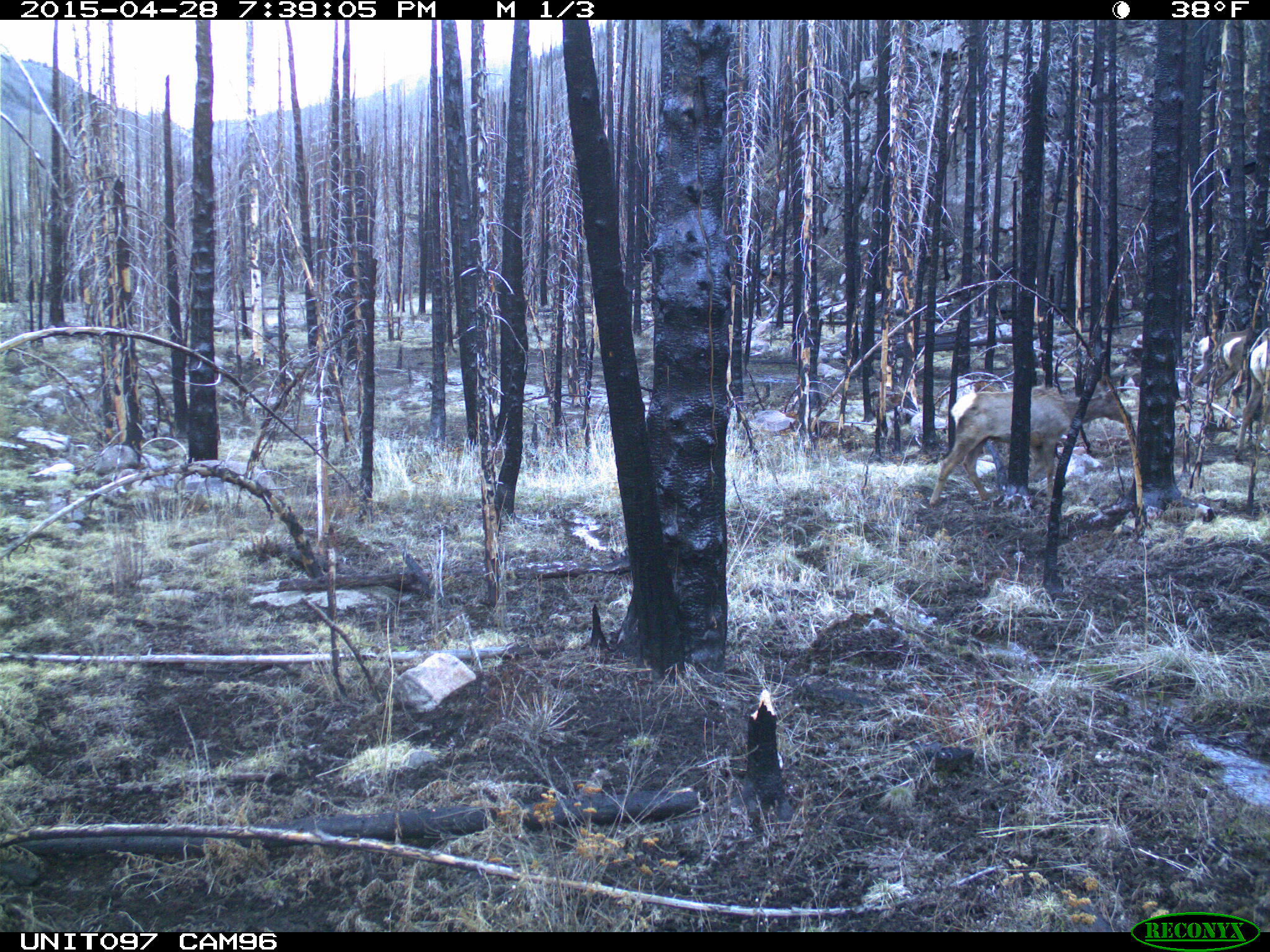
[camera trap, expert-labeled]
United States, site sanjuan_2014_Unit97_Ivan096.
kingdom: Animalia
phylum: Chordata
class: Mammalia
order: Artiodactyla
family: Cervidae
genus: Cervus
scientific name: Cervus elaphus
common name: red deer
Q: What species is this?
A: Cervus elaphus (red deer).